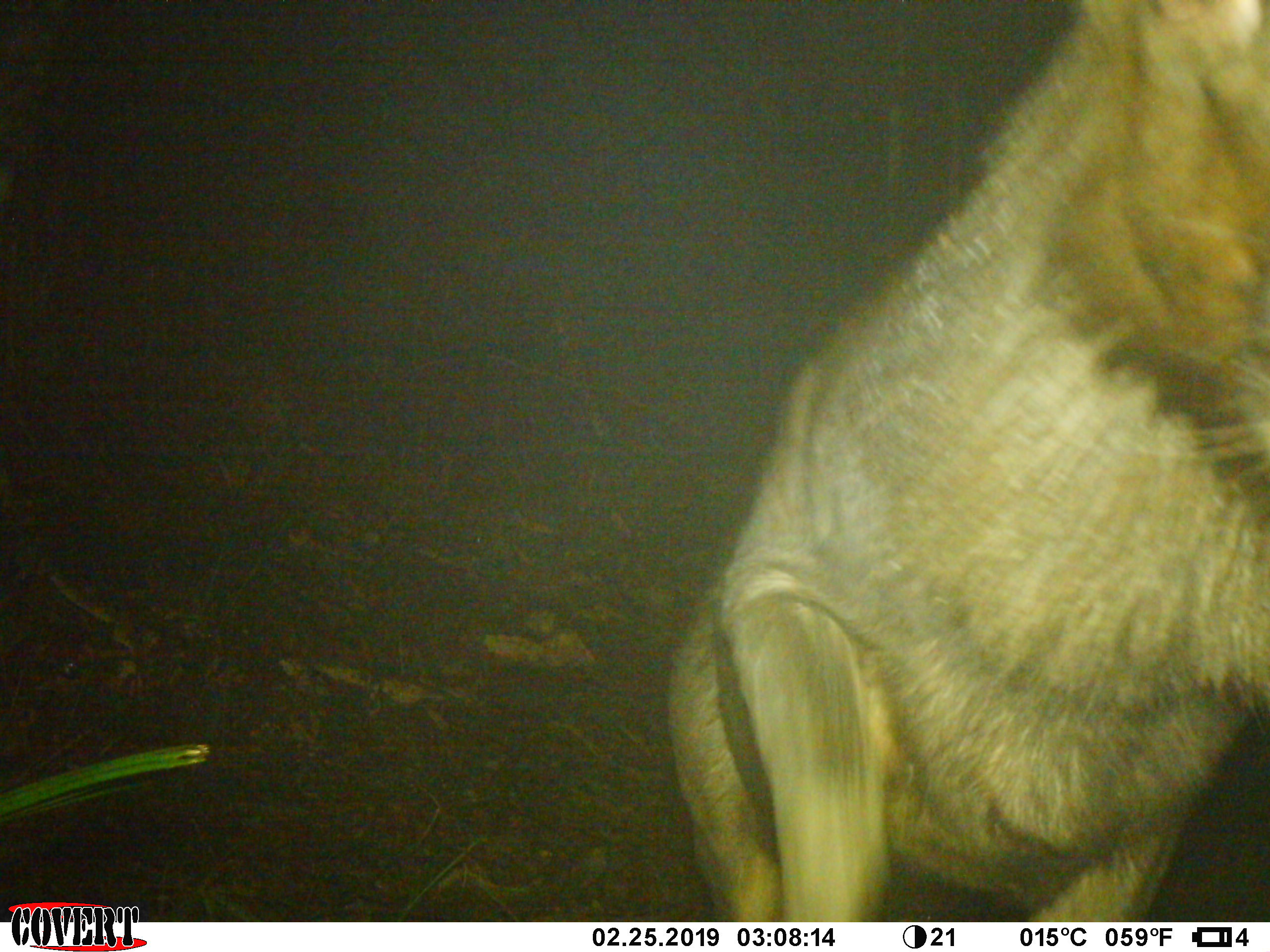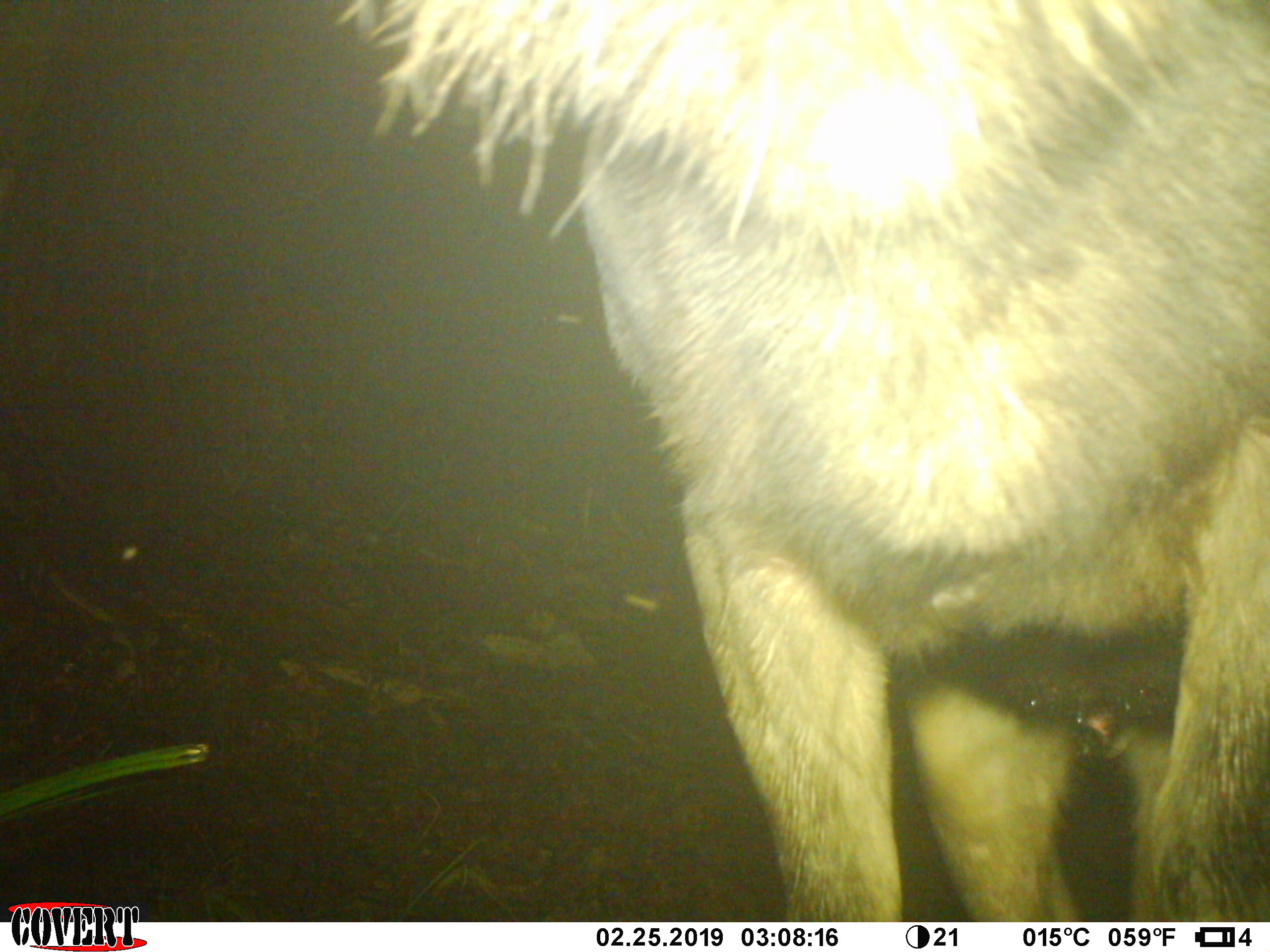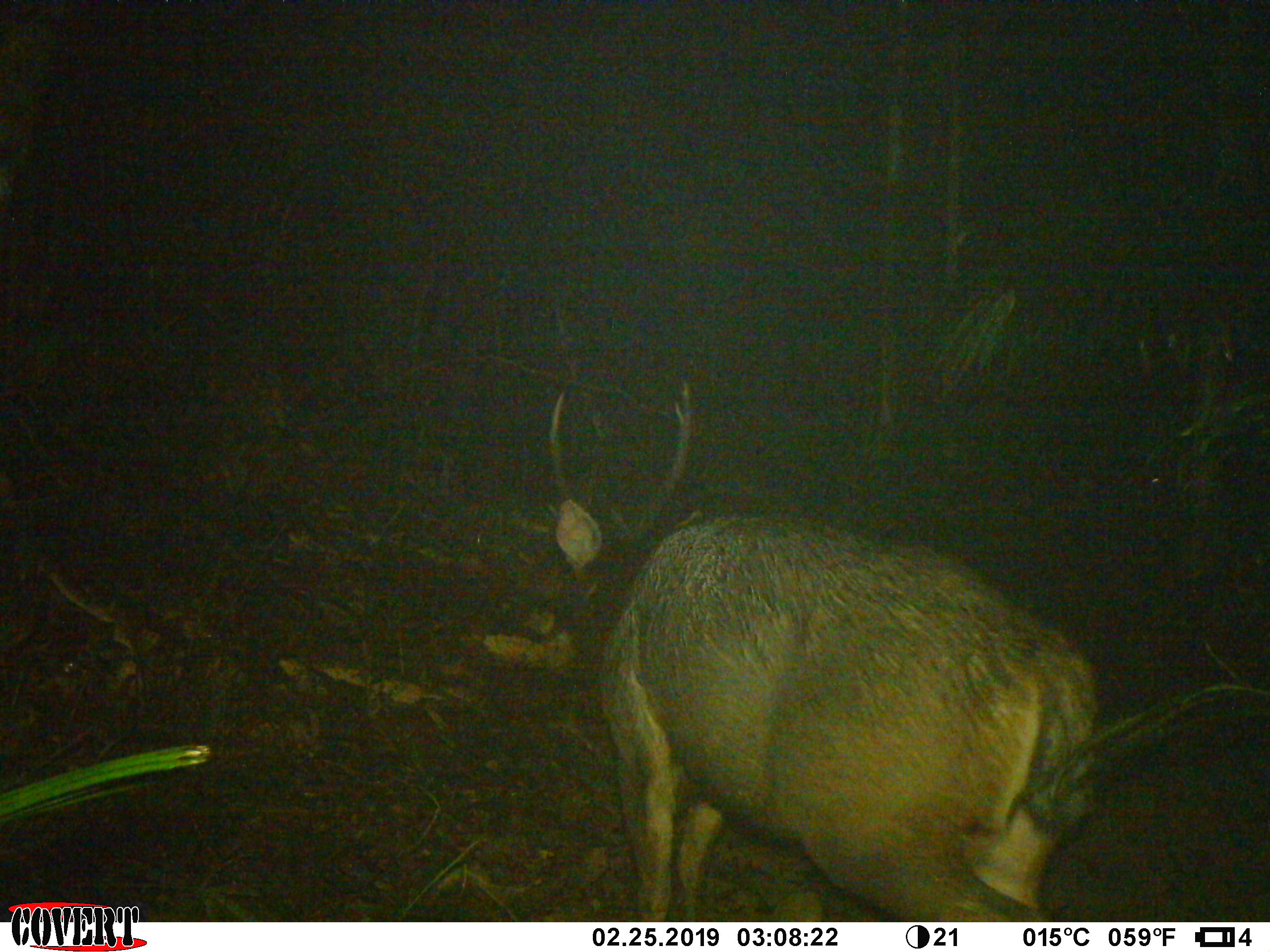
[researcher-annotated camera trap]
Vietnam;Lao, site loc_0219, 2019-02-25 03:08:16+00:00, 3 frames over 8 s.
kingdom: Animalia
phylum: Chordata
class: Mammalia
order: Artiodactyla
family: Cervidae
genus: Rusa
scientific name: Rusa unicolor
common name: sambar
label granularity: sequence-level